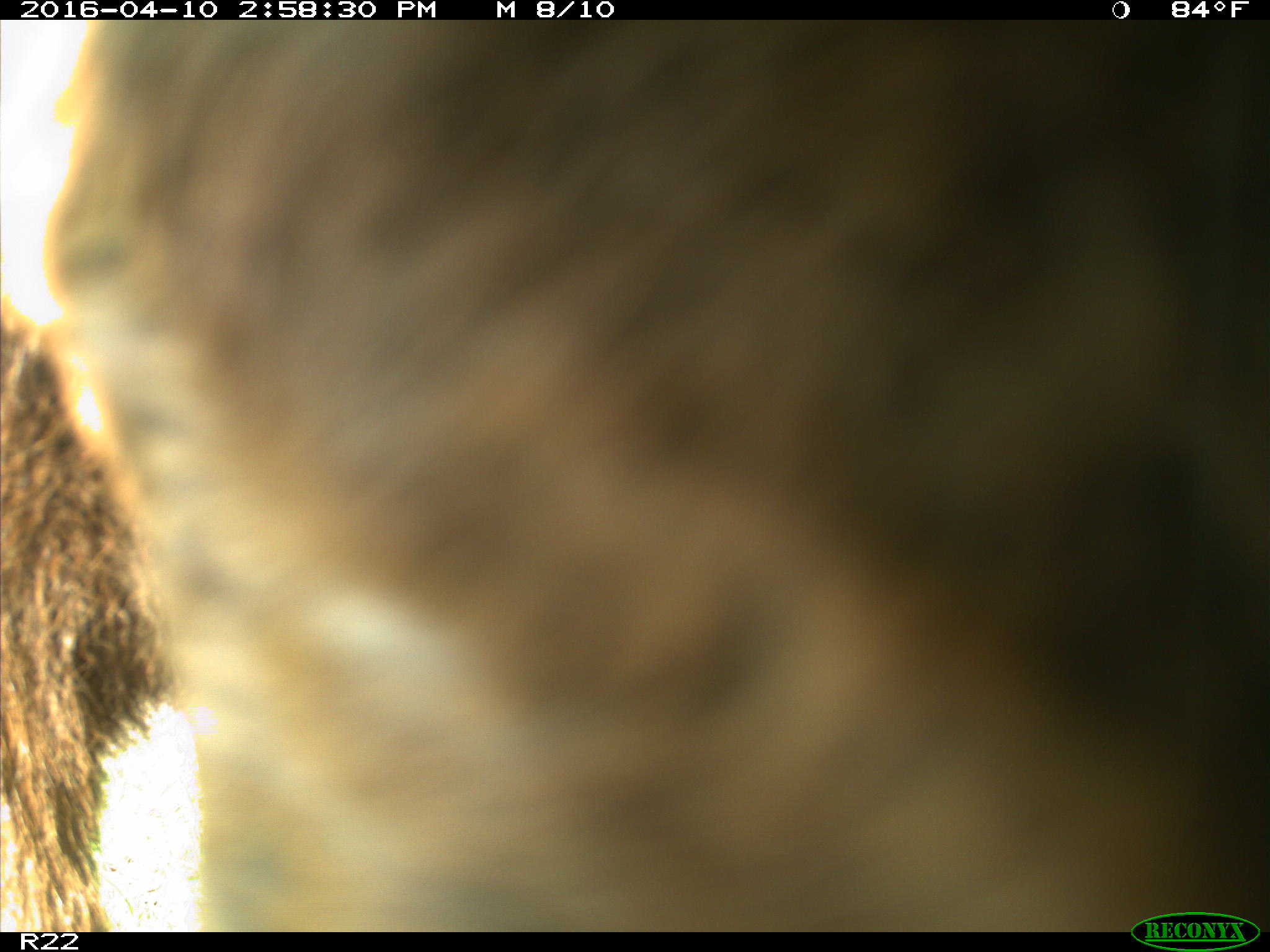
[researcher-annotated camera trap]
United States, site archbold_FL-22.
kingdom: Animalia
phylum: Chordata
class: Mammalia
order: Artiodactyla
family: Bovidae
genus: Bos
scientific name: Bos taurus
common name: domestic cow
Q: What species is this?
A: Bos taurus (domestic cow).